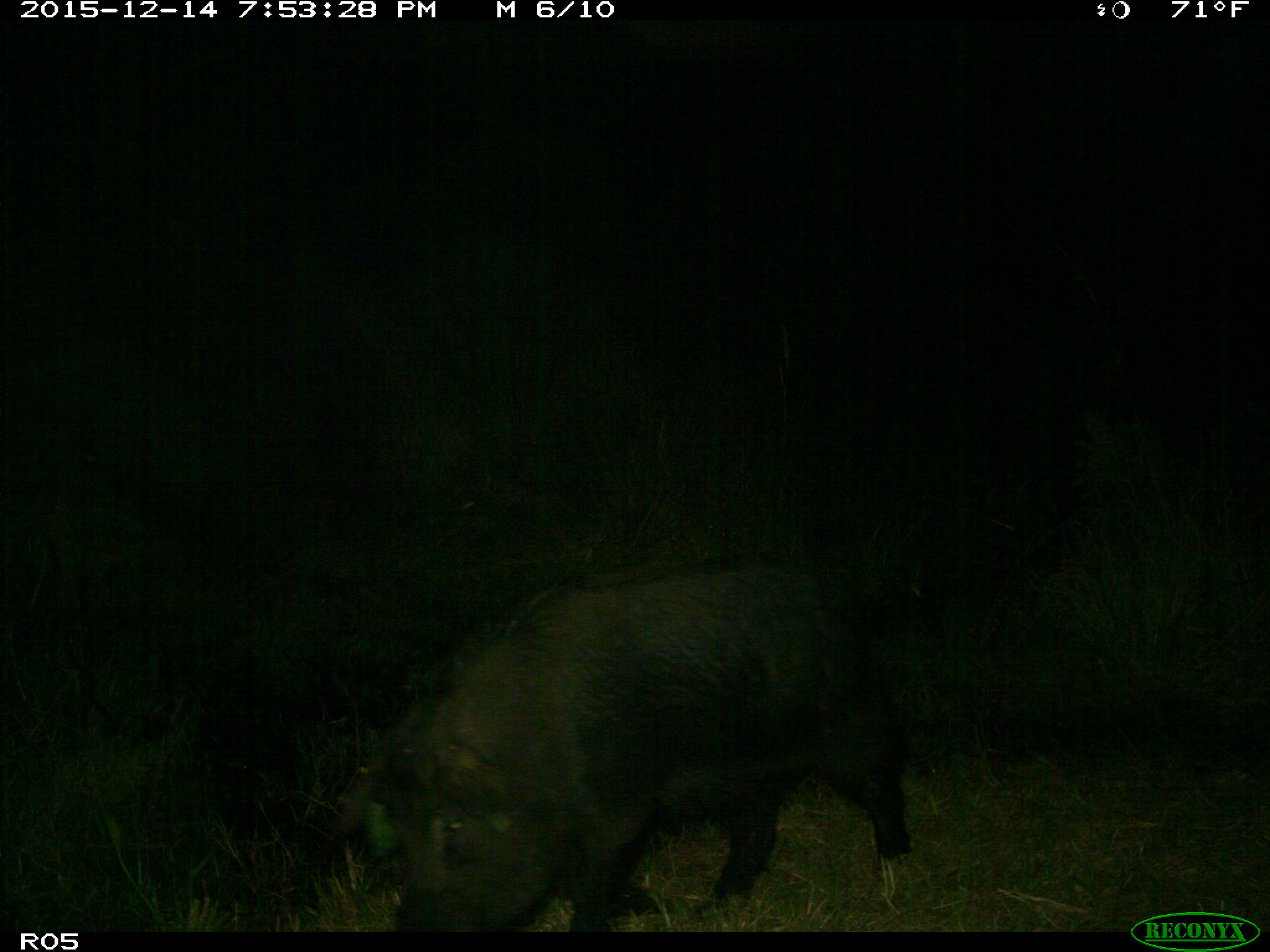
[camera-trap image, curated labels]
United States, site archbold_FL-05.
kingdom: Animalia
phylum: Chordata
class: Mammalia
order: Artiodactyla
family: Suidae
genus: Sus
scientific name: Sus scrofa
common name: wild boar